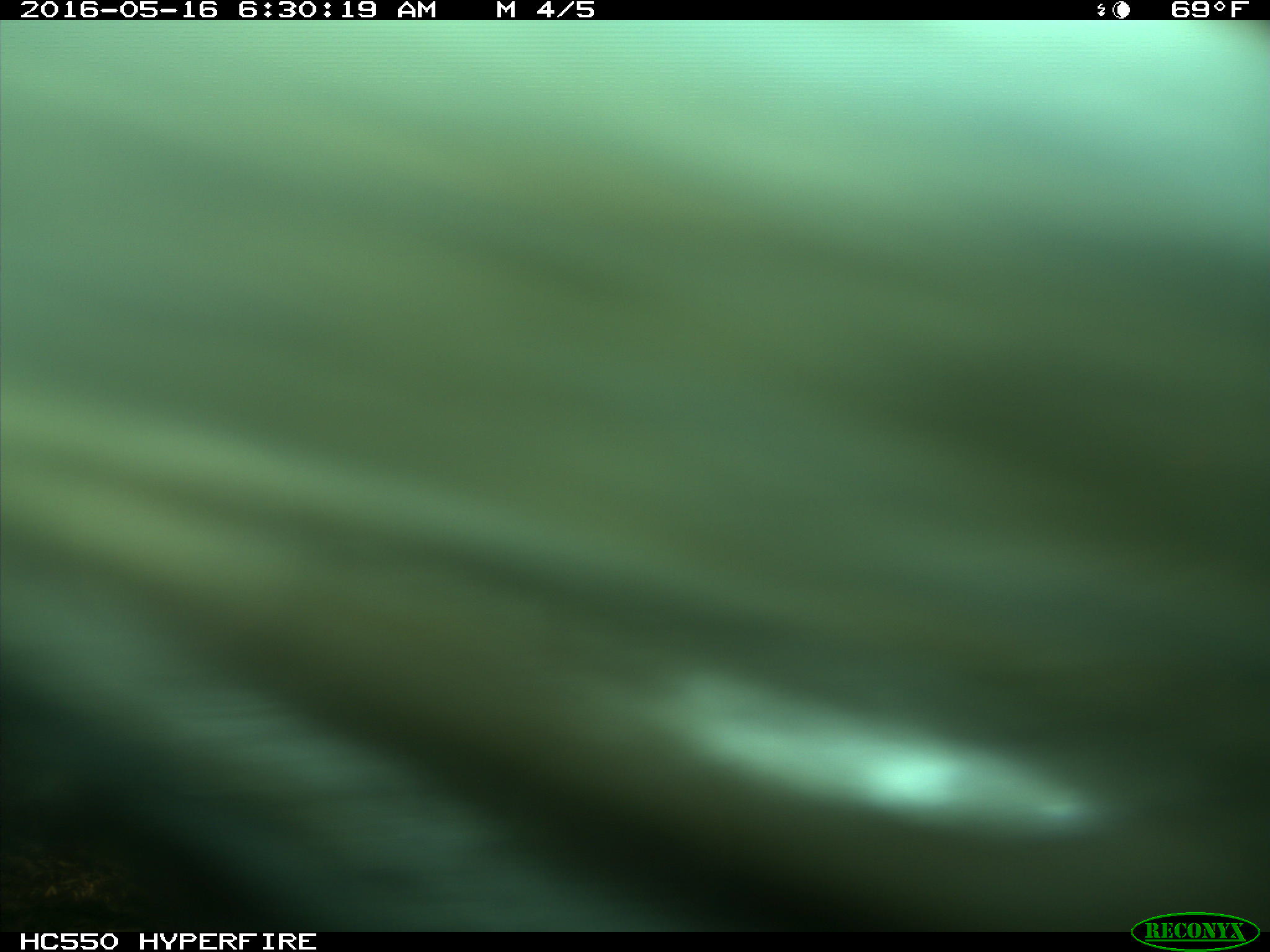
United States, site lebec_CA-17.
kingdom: Animalia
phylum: Chordata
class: Mammalia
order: Artiodactyla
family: Bovidae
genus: Bos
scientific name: Bos taurus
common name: domestic cow